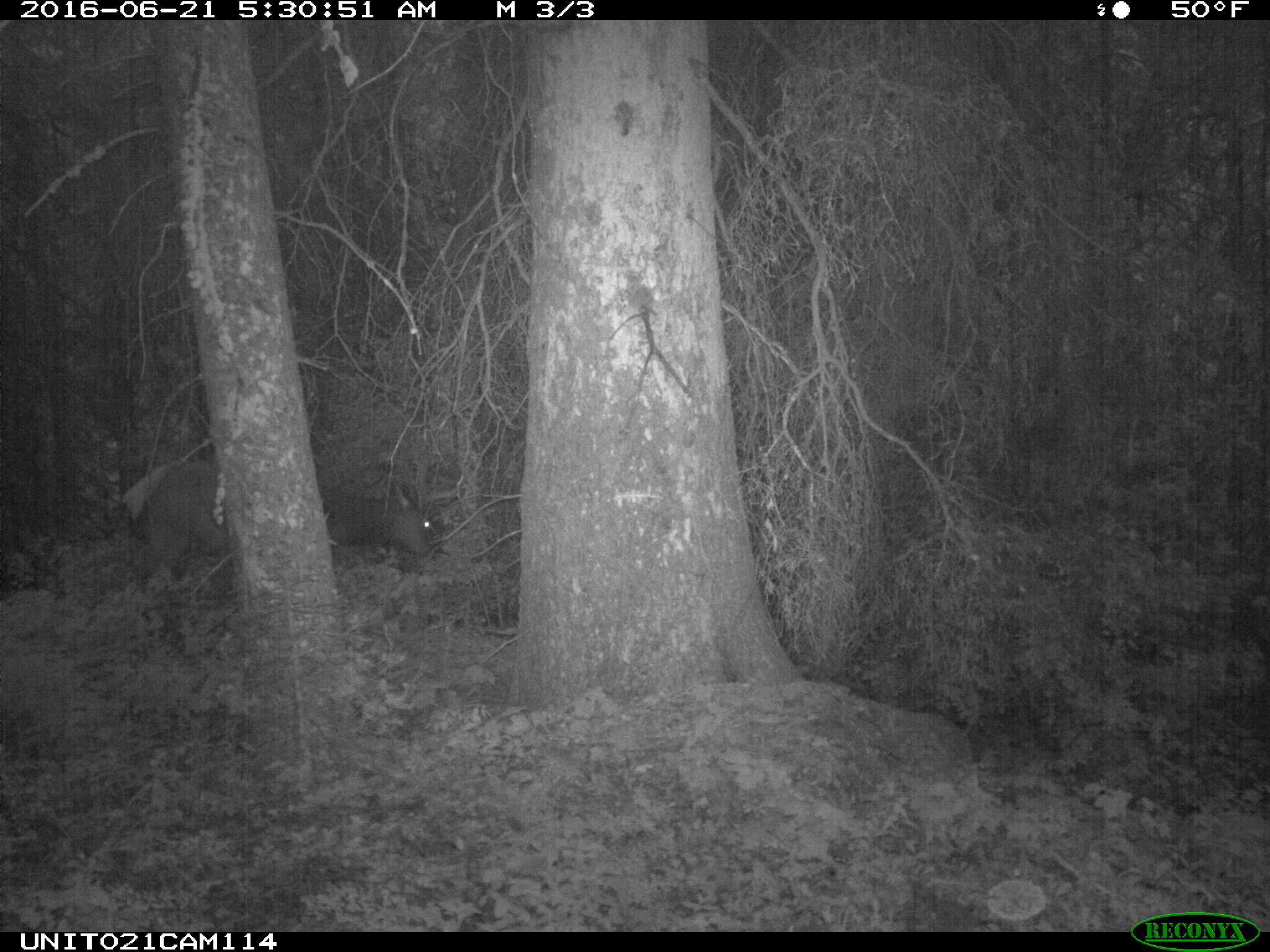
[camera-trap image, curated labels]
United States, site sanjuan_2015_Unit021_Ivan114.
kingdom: Animalia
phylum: Chordata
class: Mammalia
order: Artiodactyla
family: Cervidae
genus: Cervus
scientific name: Cervus elaphus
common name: red deer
Cervus elaphus (red deer).